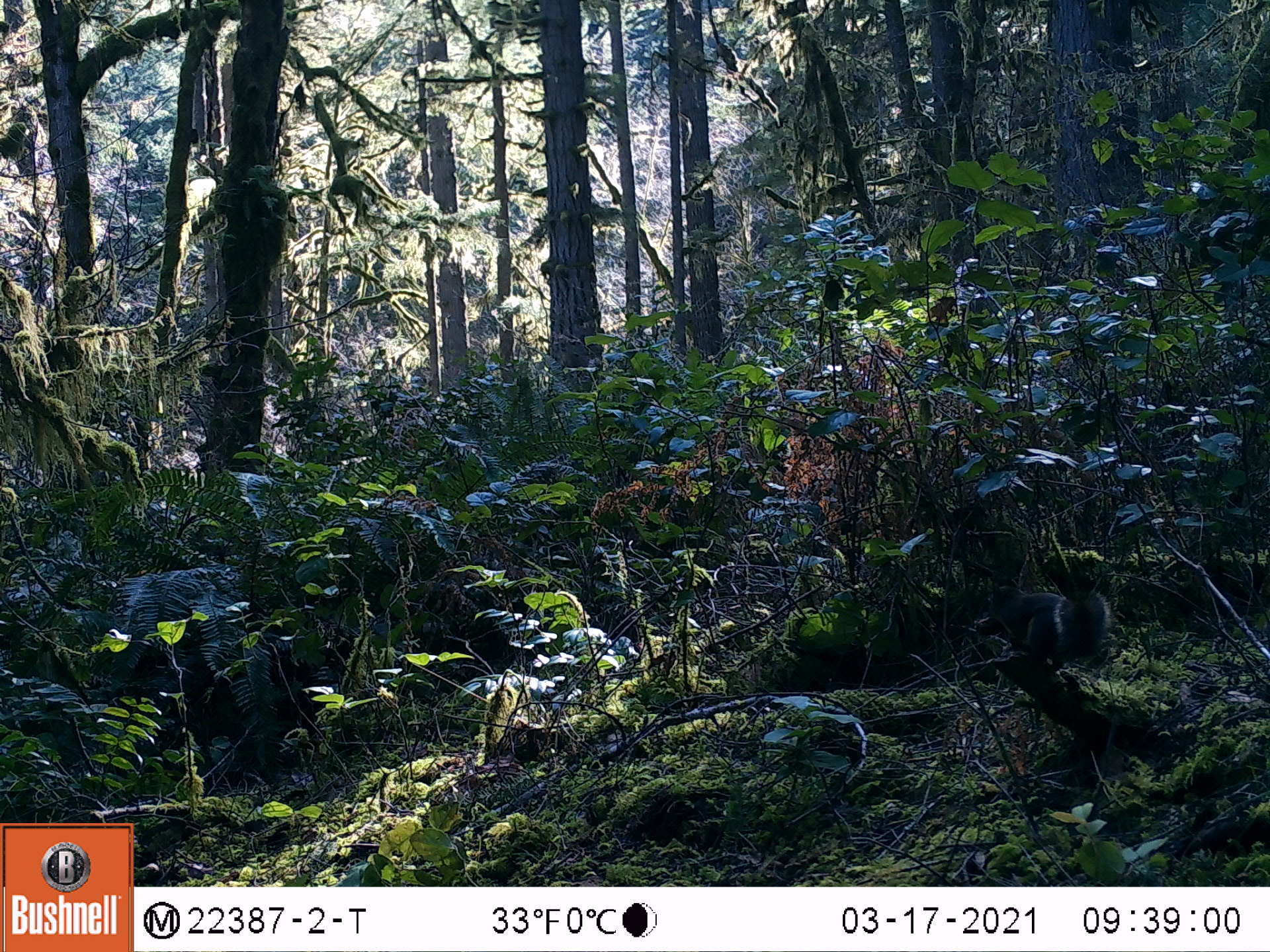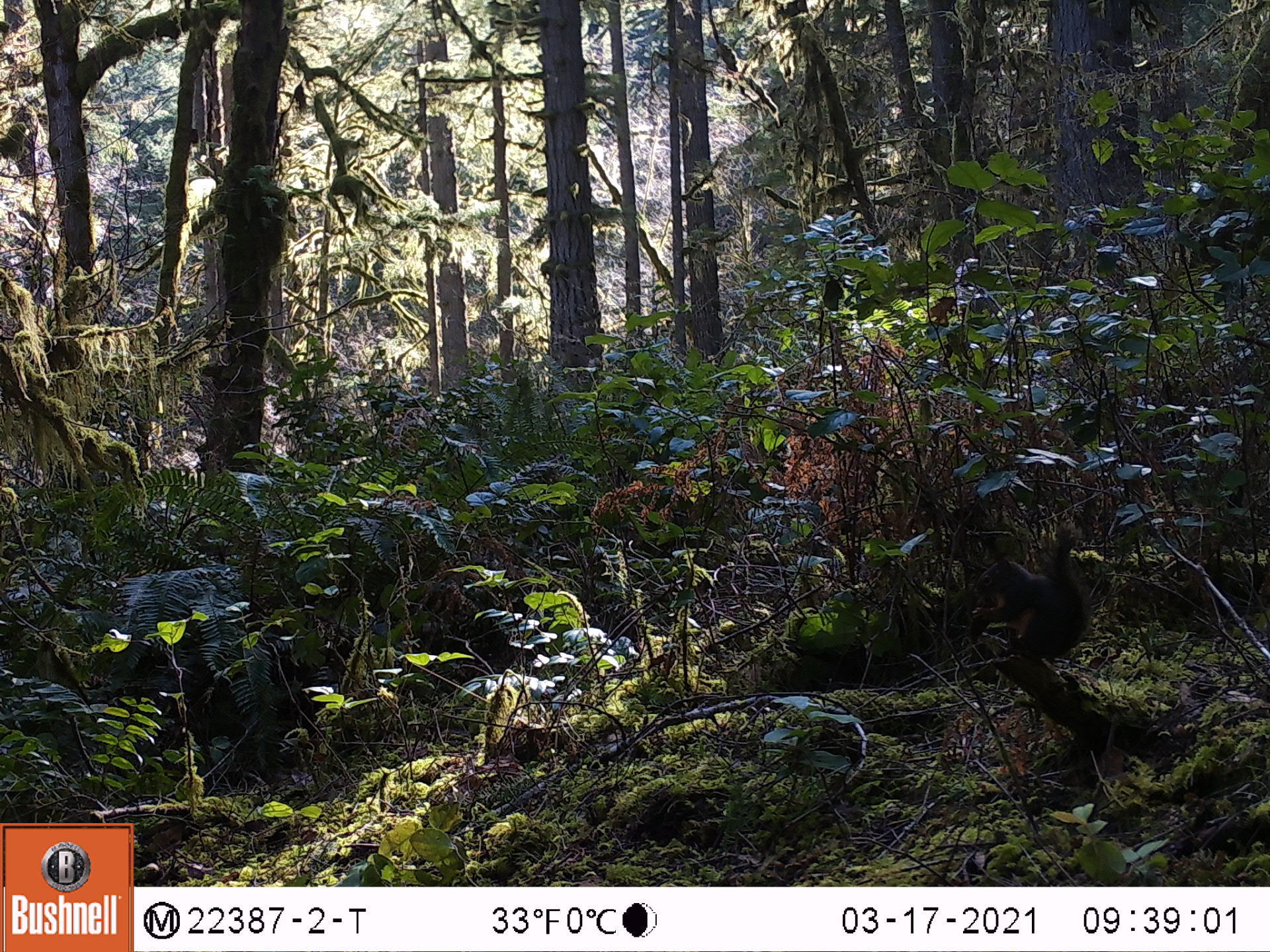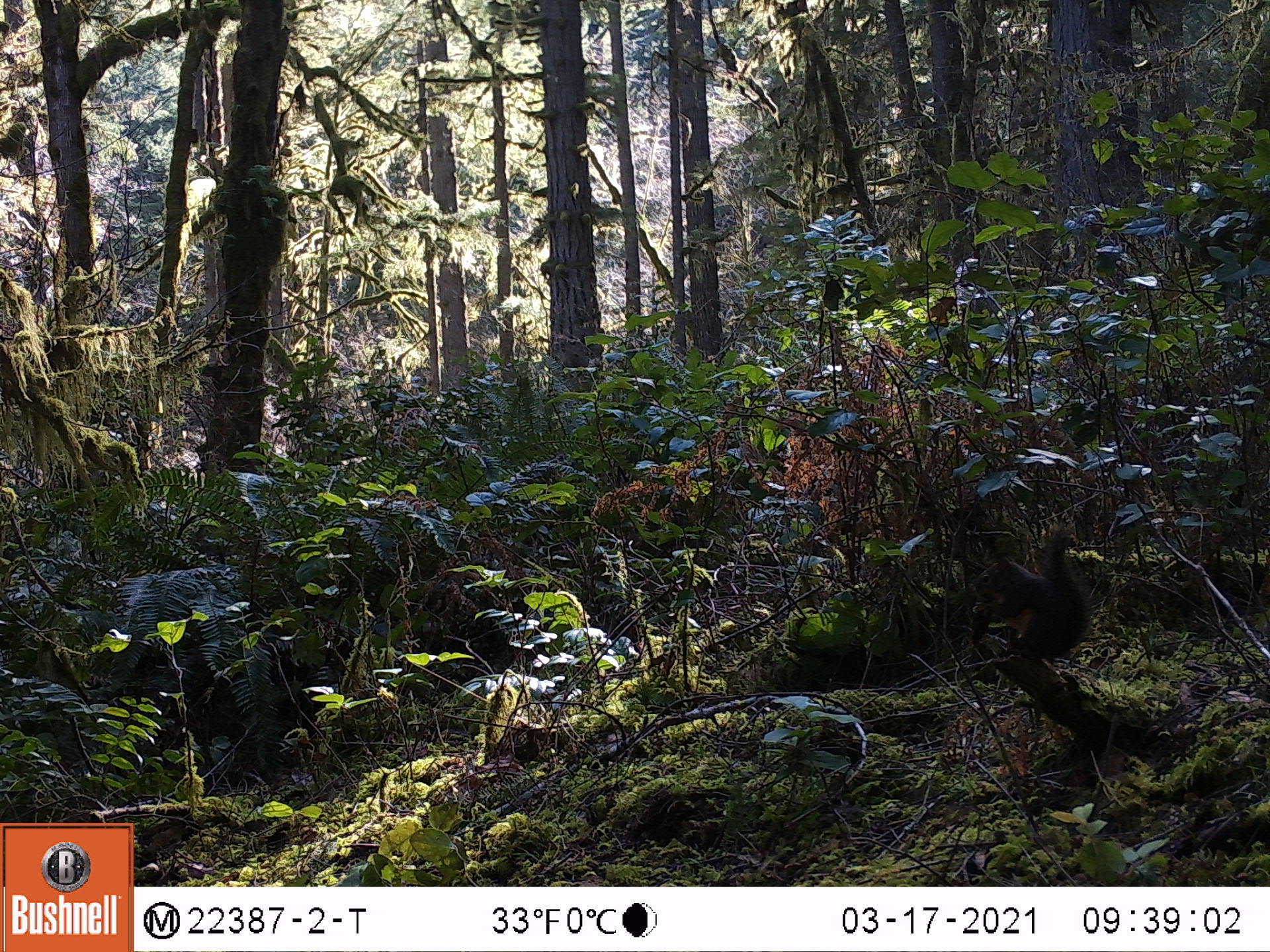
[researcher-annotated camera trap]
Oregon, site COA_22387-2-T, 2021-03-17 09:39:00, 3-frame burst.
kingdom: Animalia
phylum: Chordata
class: Mammalia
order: Rodentia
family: Sciuridae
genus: Tamiasciurus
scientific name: Tamiasciurus douglasii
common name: douglas squirrel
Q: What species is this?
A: Douglas squirrel (Tamiasciurus douglasii).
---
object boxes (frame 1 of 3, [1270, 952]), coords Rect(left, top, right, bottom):
douglas squirrel: Rect(975, 575, 1111, 673)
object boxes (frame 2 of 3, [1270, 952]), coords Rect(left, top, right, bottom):
douglas squirrel: Rect(967, 526, 1085, 669)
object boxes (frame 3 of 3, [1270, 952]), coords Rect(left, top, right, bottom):
douglas squirrel: Rect(970, 526, 1090, 662)